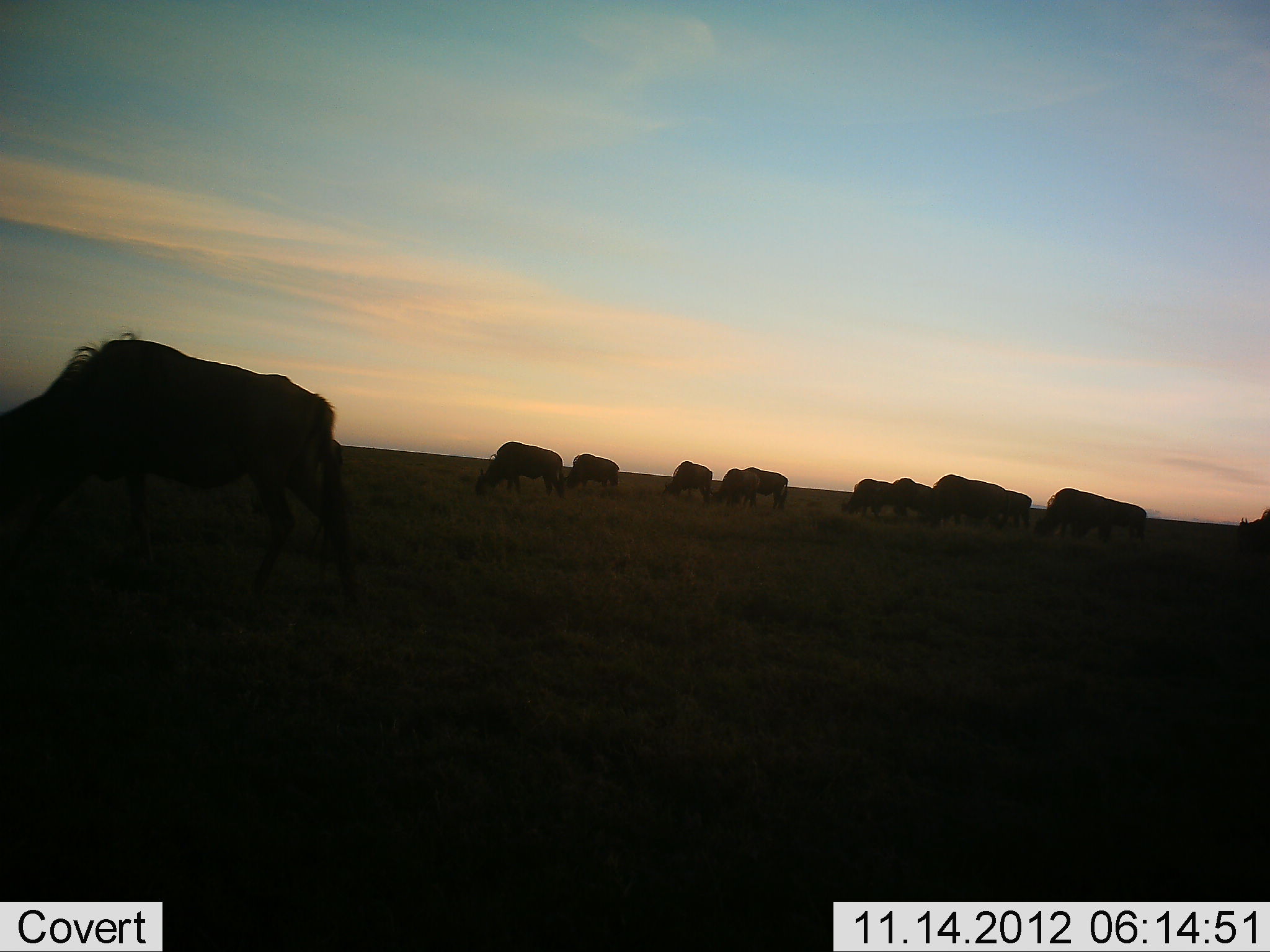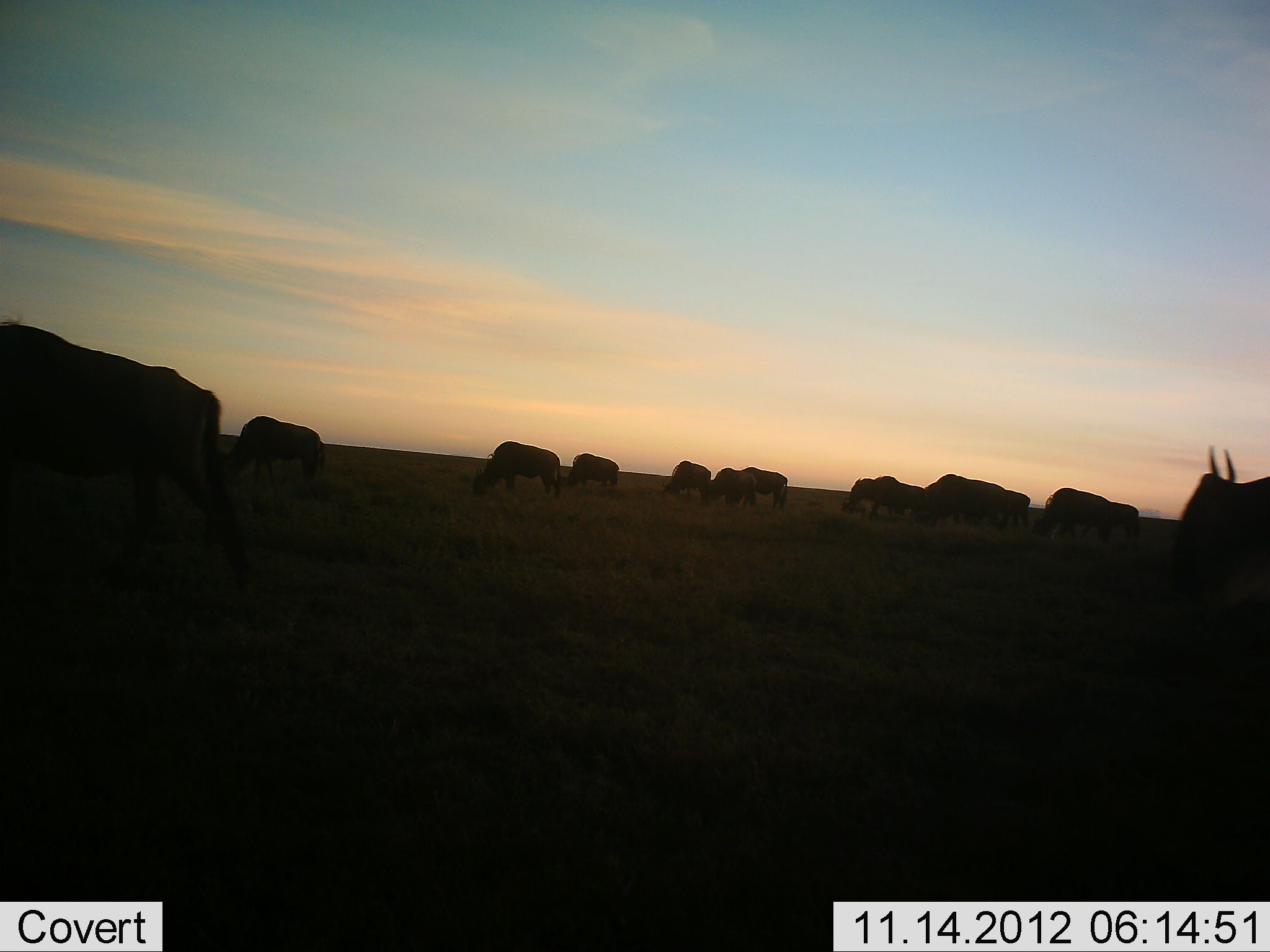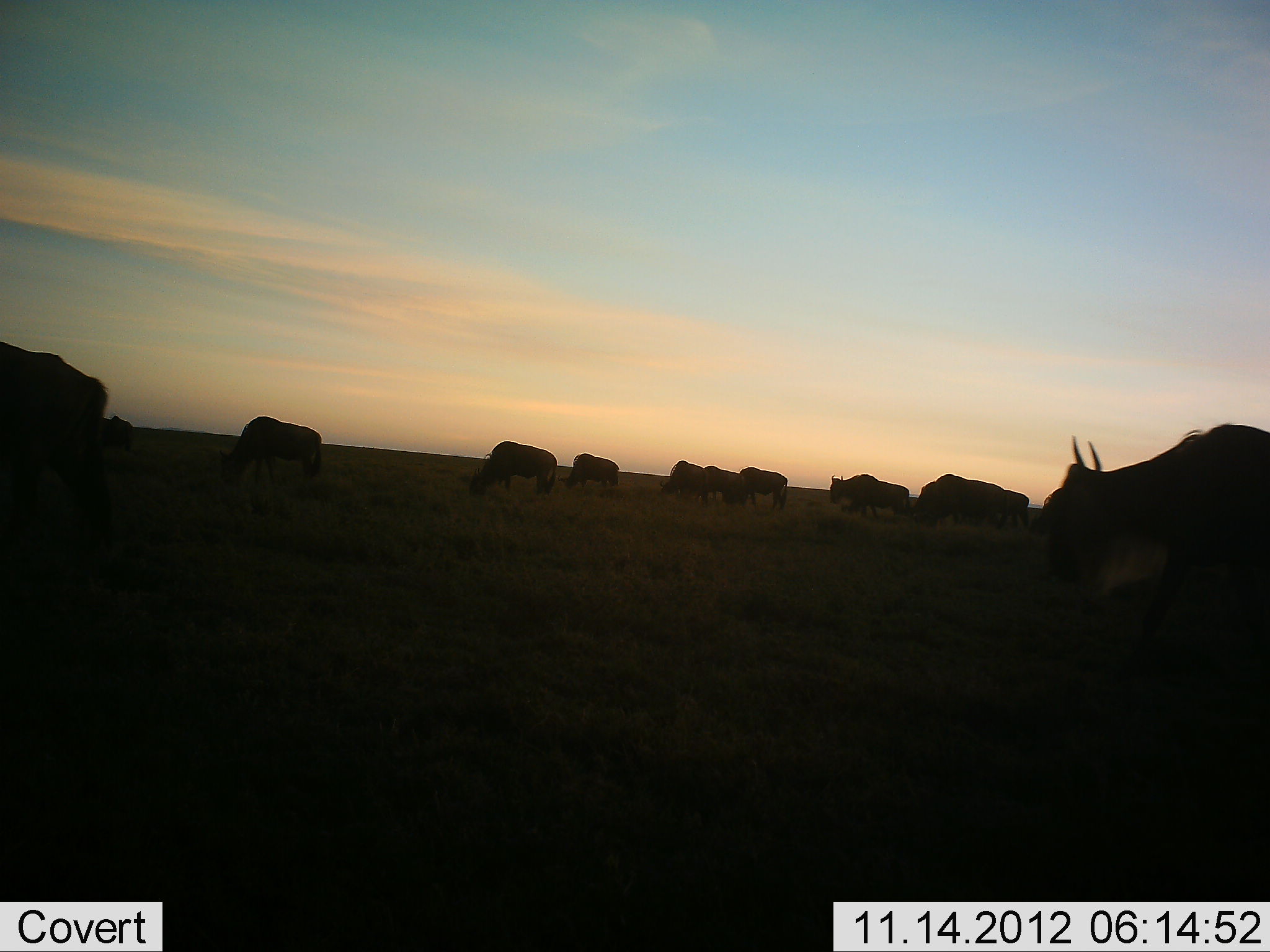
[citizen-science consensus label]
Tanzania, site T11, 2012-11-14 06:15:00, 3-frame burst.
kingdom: Animalia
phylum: Chordata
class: Mammalia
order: Artiodactyla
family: Bovidae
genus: Connochaetes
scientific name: Connochaetes taurinus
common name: blue wildebeest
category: wildebeest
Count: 11-50.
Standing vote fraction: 50%.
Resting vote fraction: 0%.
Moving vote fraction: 70%.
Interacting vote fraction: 0%.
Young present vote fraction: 0%.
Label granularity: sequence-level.